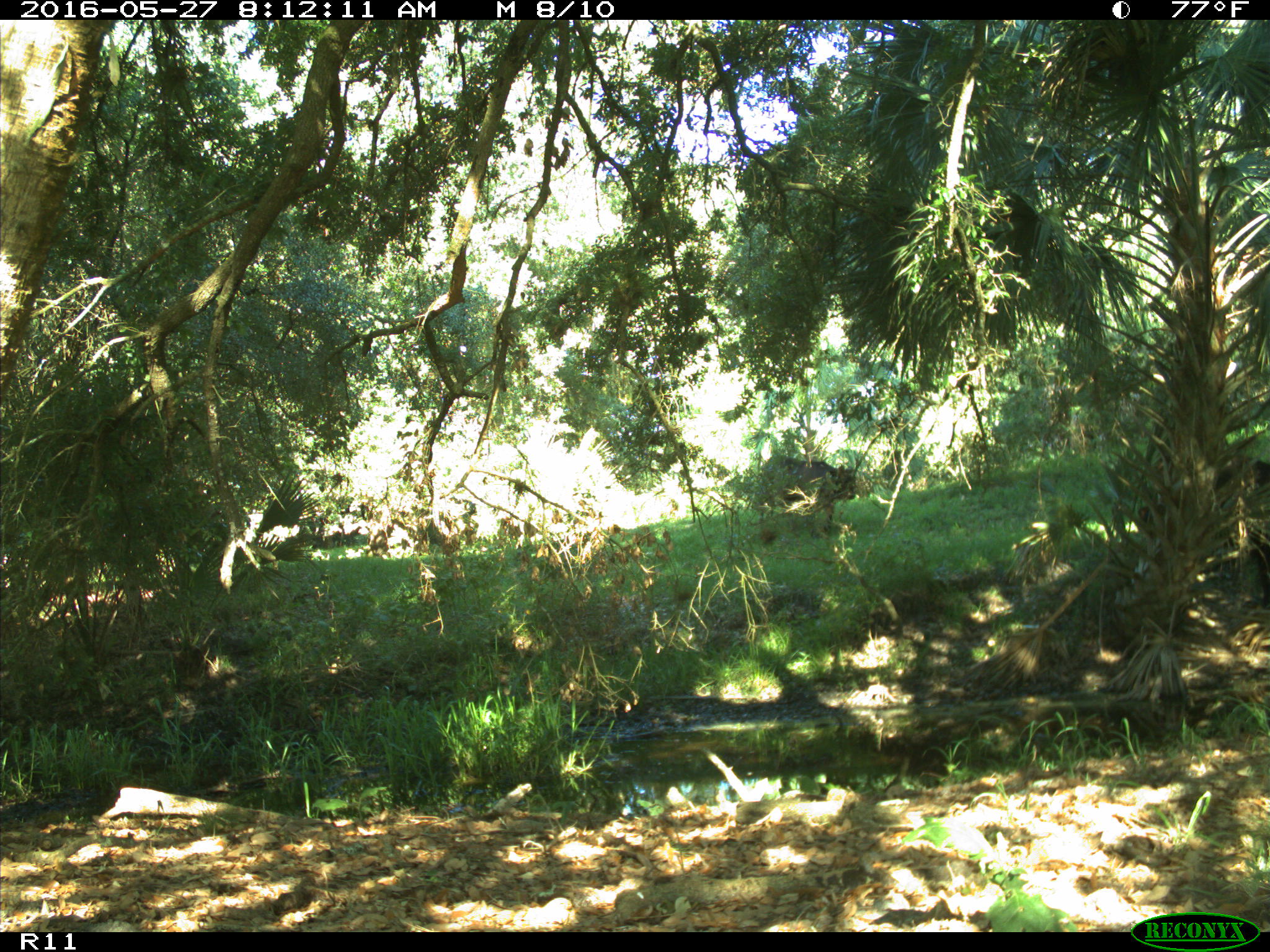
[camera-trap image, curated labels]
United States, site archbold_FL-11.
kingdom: Animalia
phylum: Chordata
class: Mammalia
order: Artiodactyla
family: Bovidae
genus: Bos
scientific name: Bos taurus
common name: domestic cow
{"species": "Bos taurus (domestic cow)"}